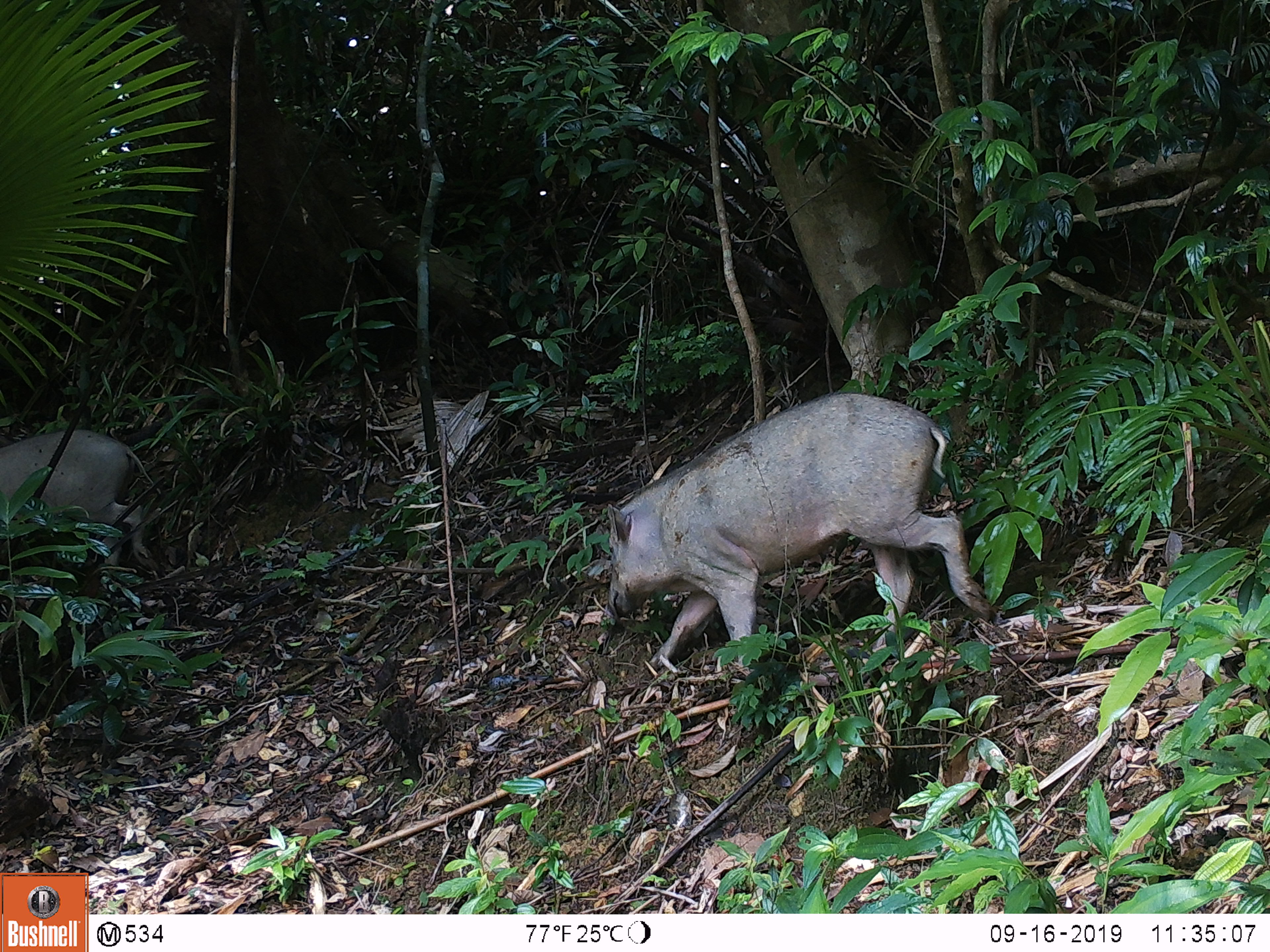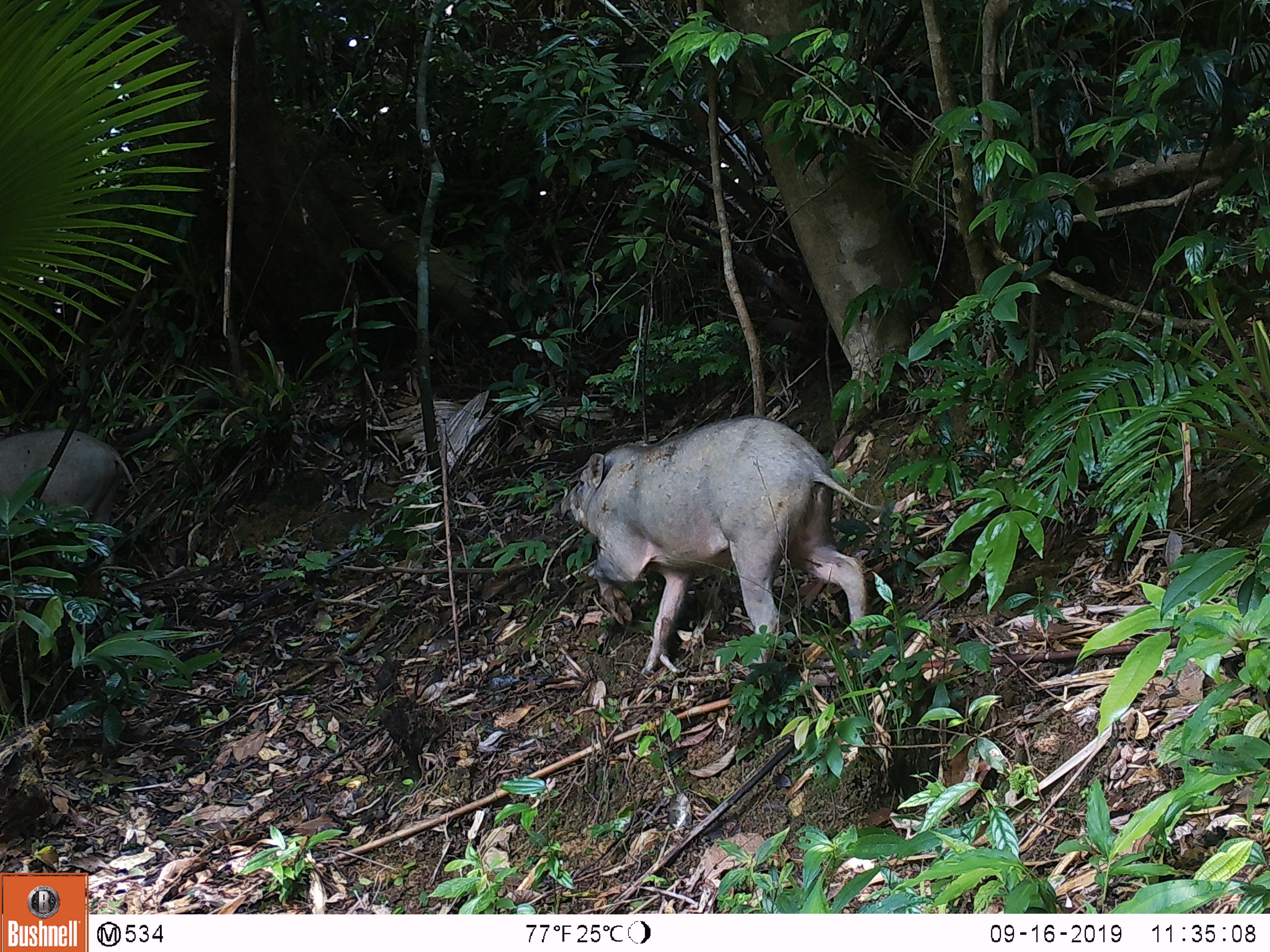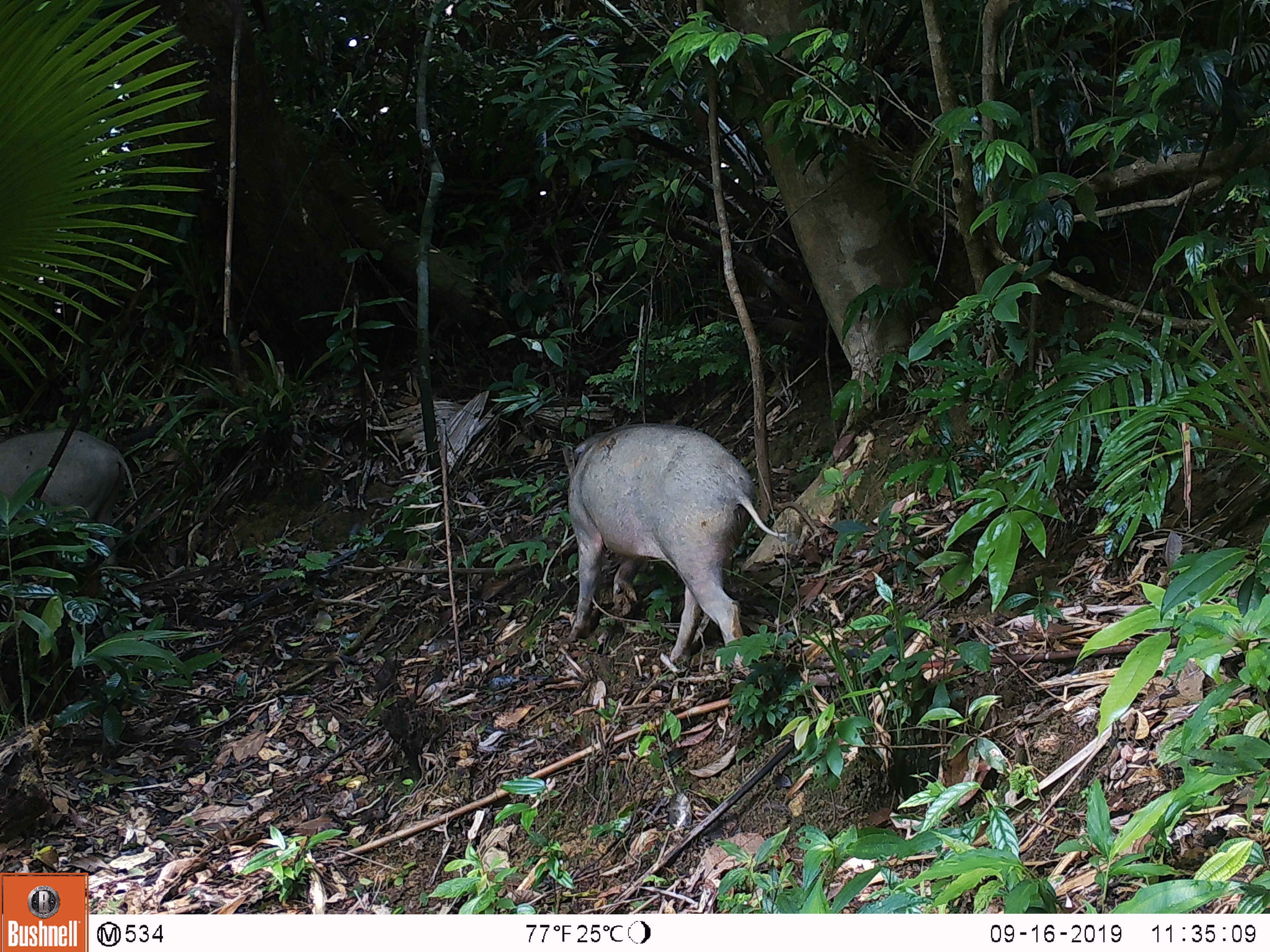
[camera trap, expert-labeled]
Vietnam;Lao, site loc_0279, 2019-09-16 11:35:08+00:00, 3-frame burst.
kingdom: Animalia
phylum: Chordata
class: Mammalia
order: Artiodactyla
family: Suidae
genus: Sus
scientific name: Sus scrofa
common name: eurasian wild pig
Eurasian wild pig (Sus scrofa). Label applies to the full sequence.